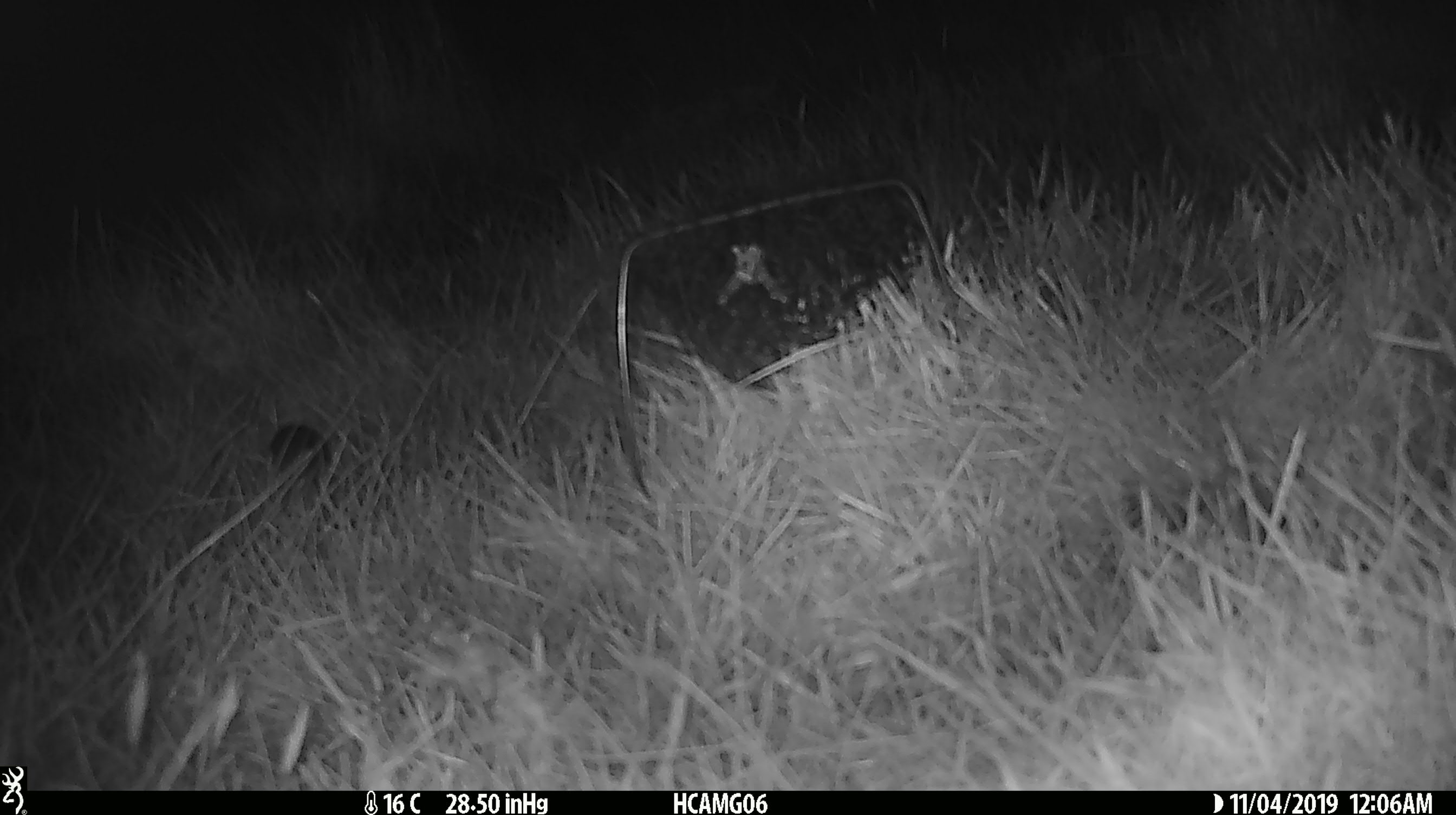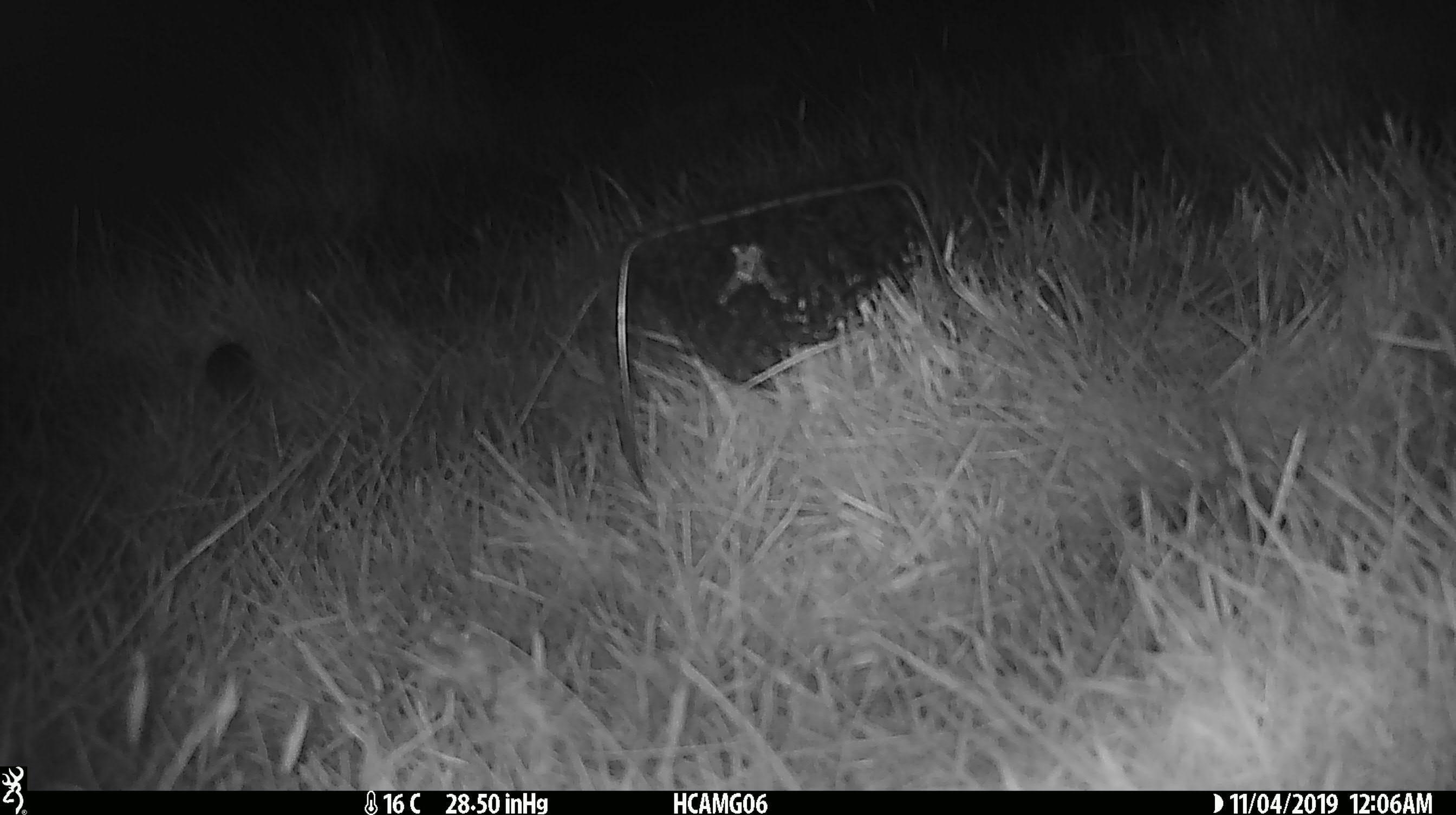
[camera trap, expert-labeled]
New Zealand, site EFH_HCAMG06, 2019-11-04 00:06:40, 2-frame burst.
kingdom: Animalia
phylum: Chordata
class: Mammalia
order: Rodentia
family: Muridae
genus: Mus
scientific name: Mus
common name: mouse